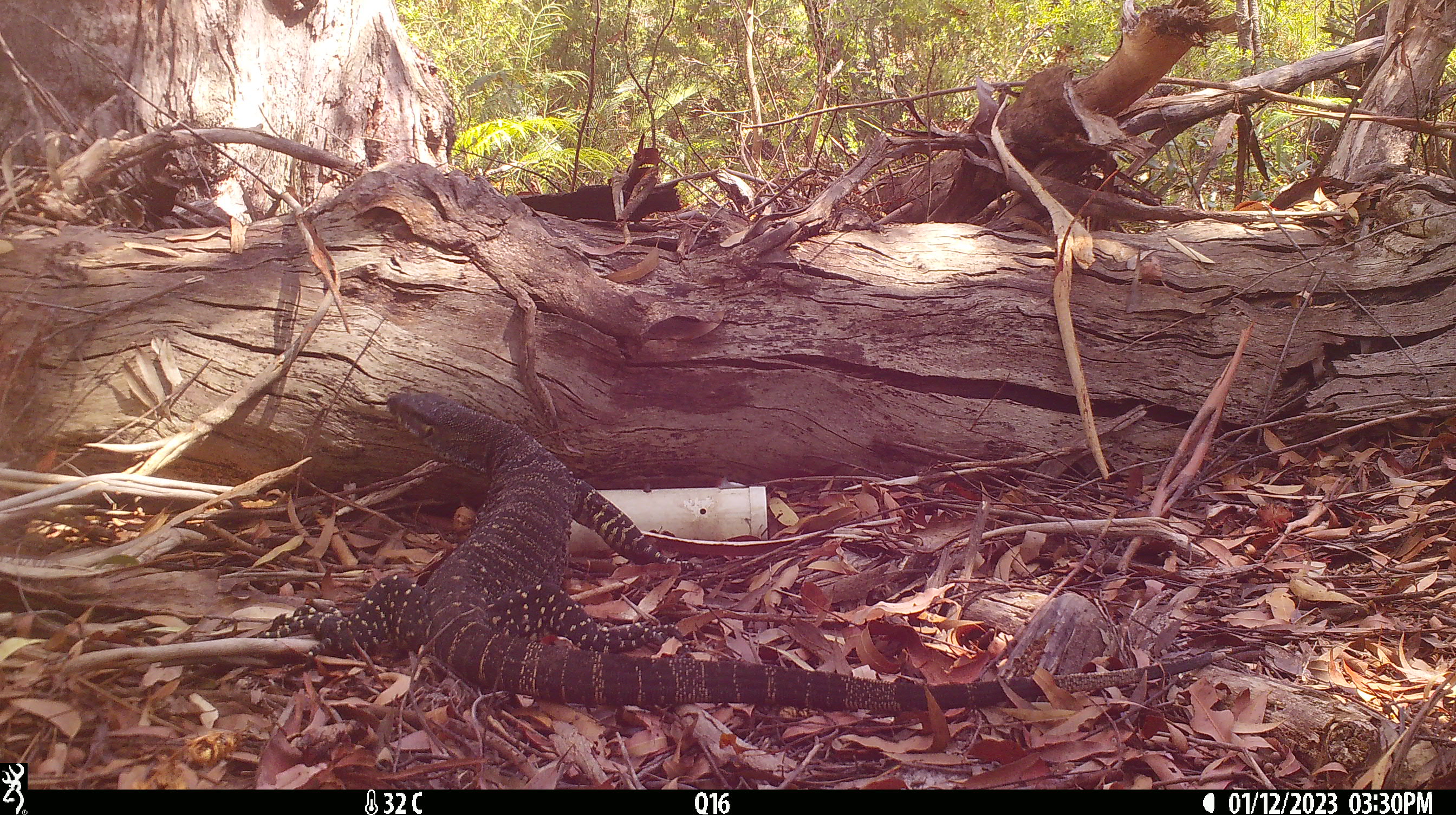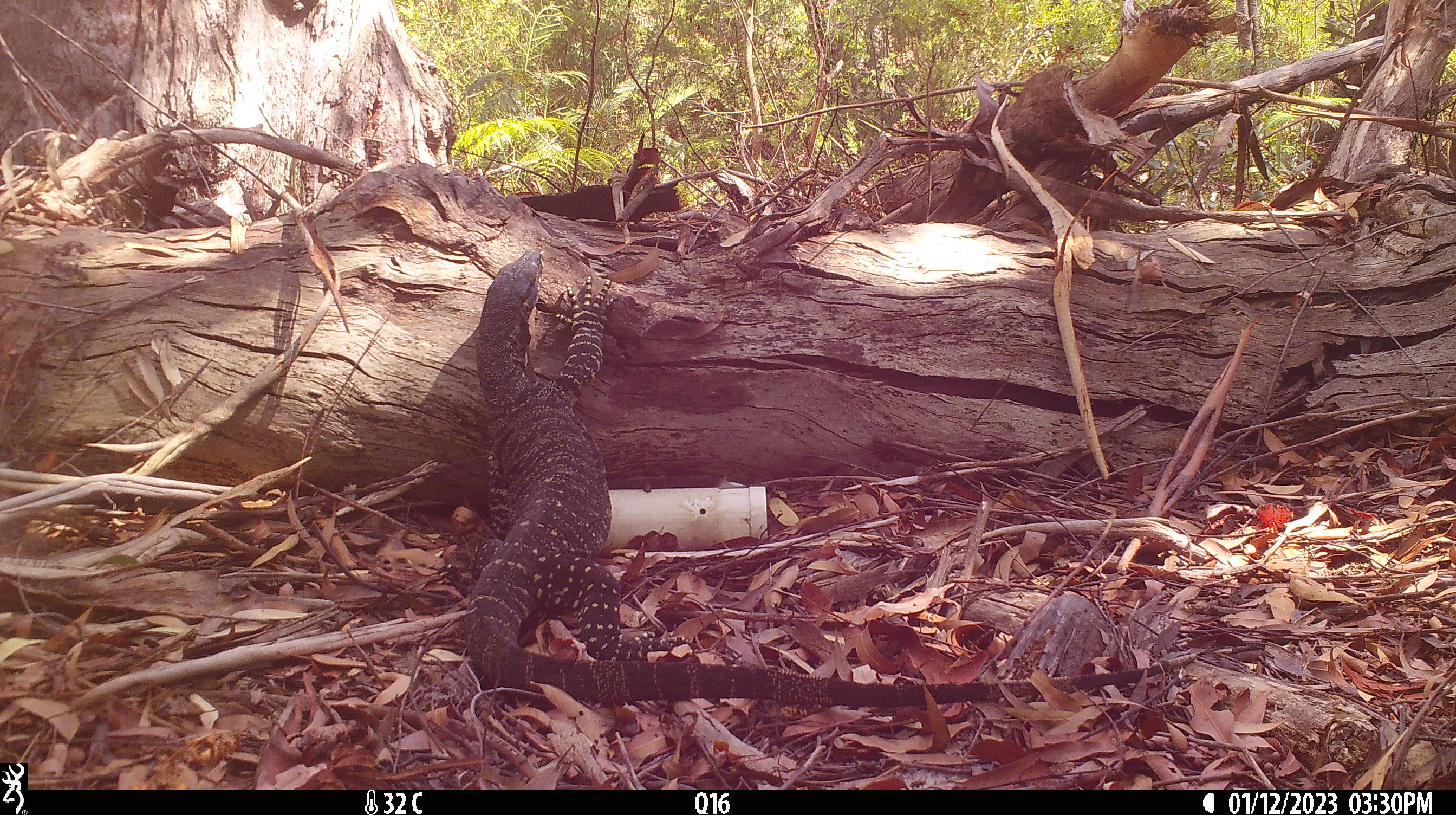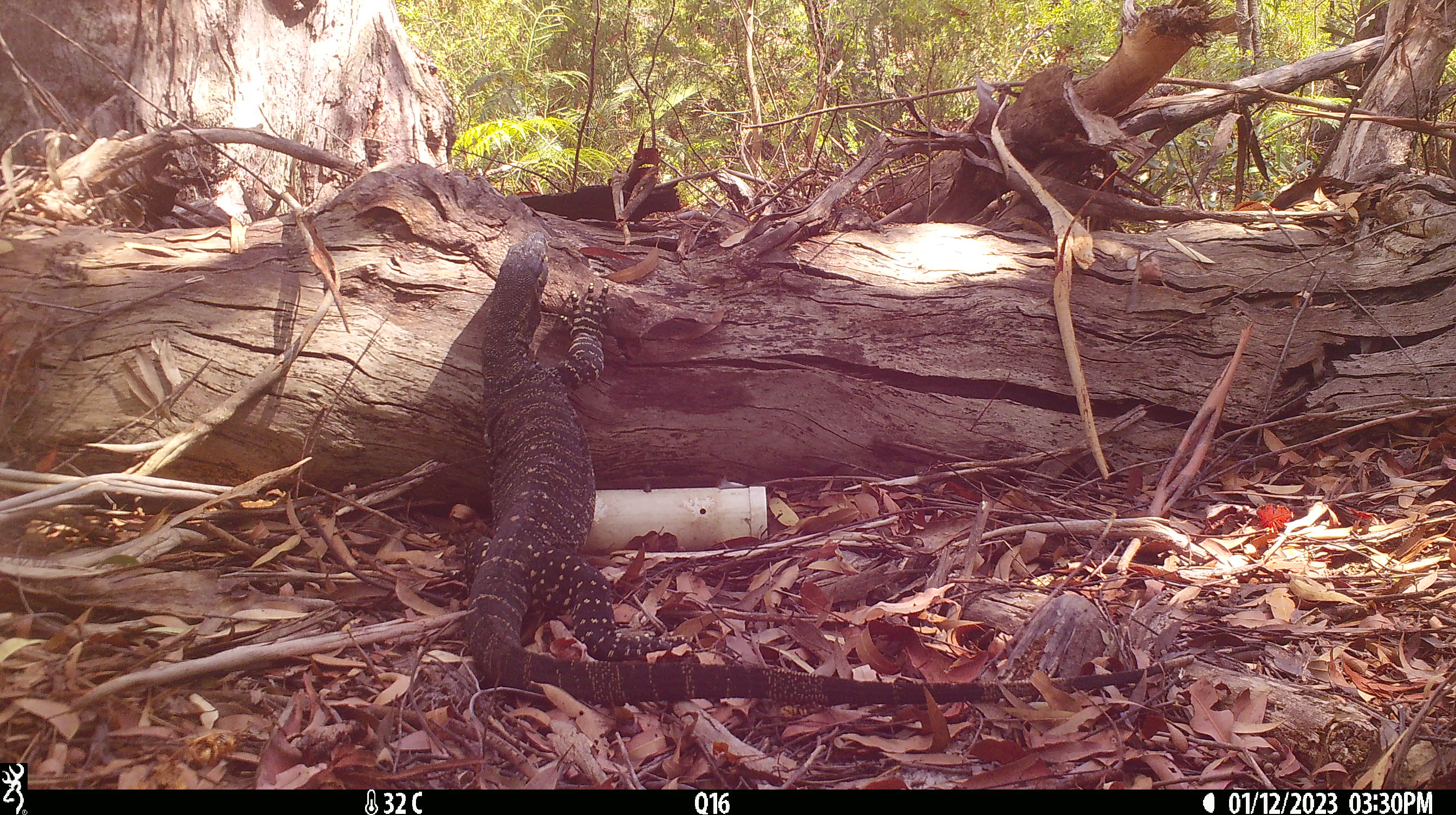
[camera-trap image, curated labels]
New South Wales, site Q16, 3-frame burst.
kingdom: Animalia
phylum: Chordata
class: Reptilia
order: Squamata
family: Varanidae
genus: Varanus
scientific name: Varanus varius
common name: lace monitor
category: goanna